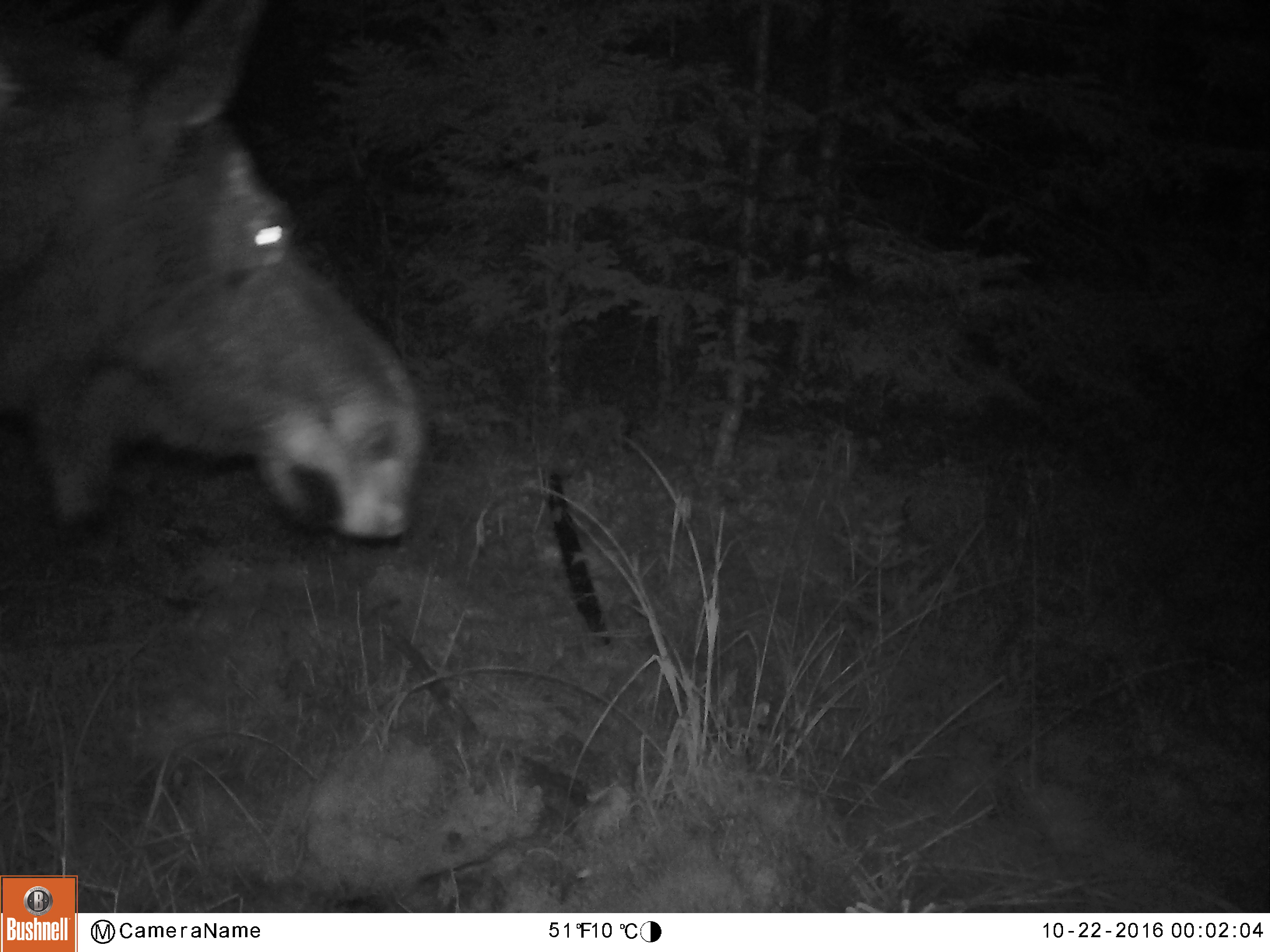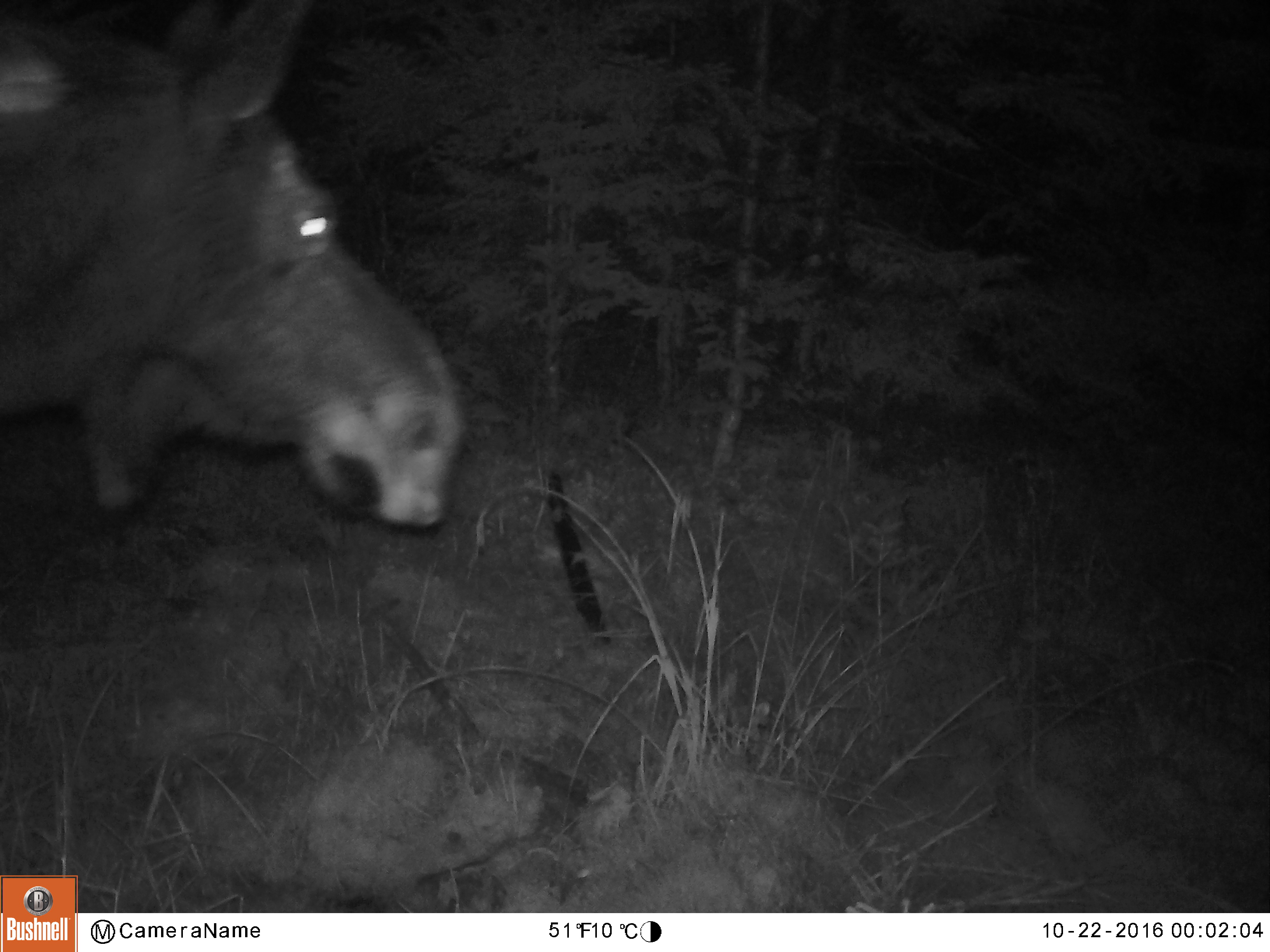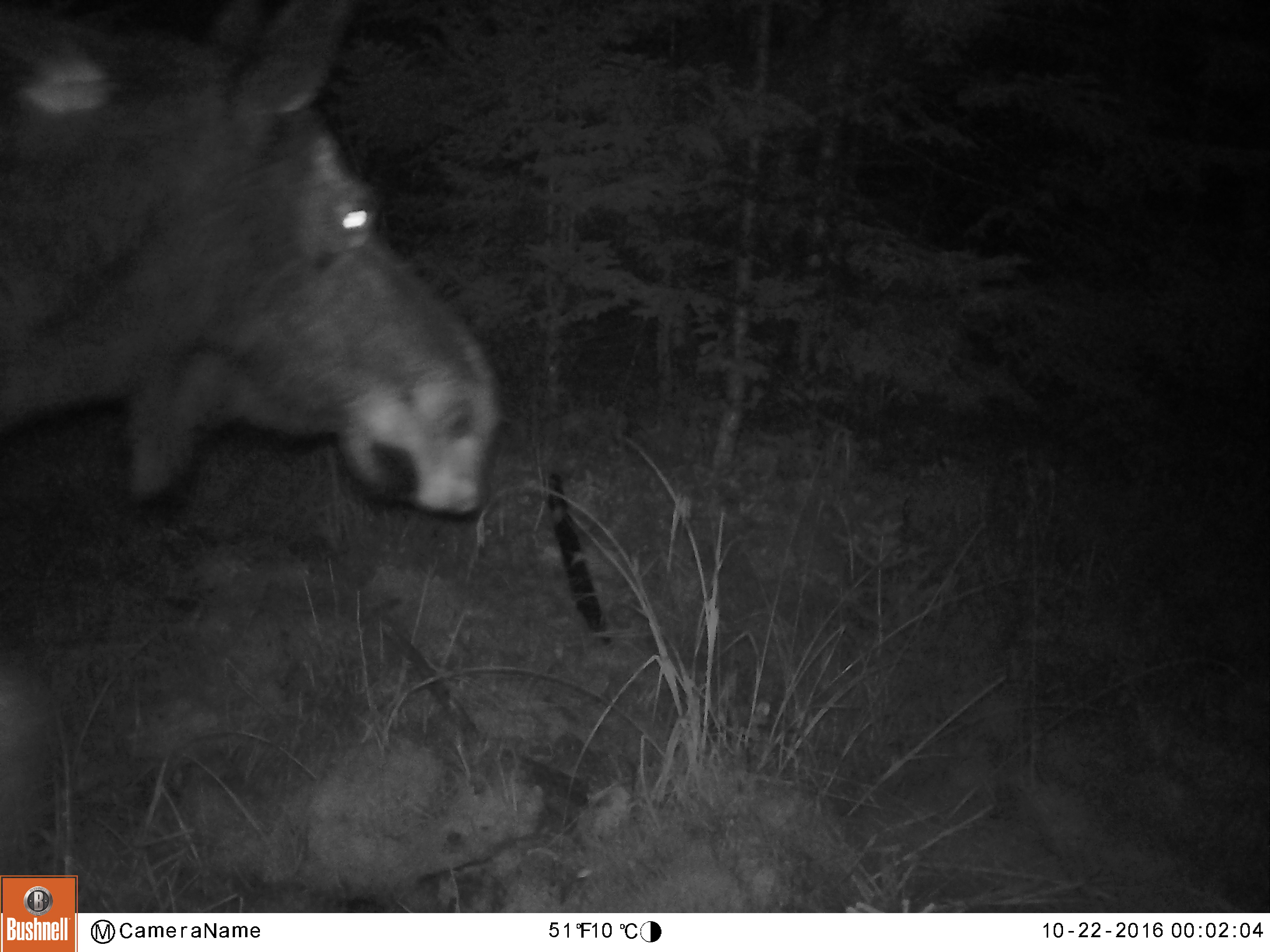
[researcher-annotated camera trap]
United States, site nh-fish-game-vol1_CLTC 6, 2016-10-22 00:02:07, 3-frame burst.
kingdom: Animalia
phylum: Chordata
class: Mammalia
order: Artiodactyla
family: Cervidae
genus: Alces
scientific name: Alces alces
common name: moose